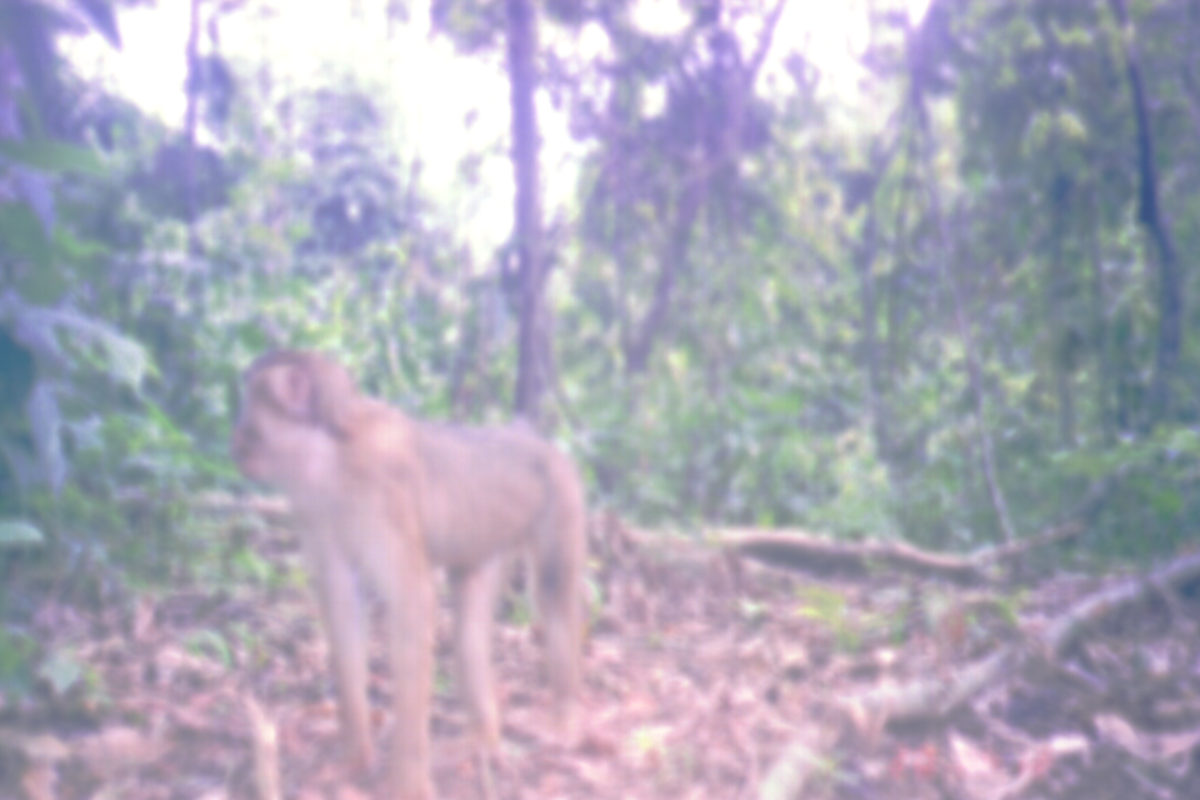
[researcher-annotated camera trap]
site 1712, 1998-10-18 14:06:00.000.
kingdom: Animalia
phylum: Chordata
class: Mammalia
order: Primates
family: Cercopithecidae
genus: Macaca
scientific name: Macaca nemestrina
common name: southern pig-tailed macaque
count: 1